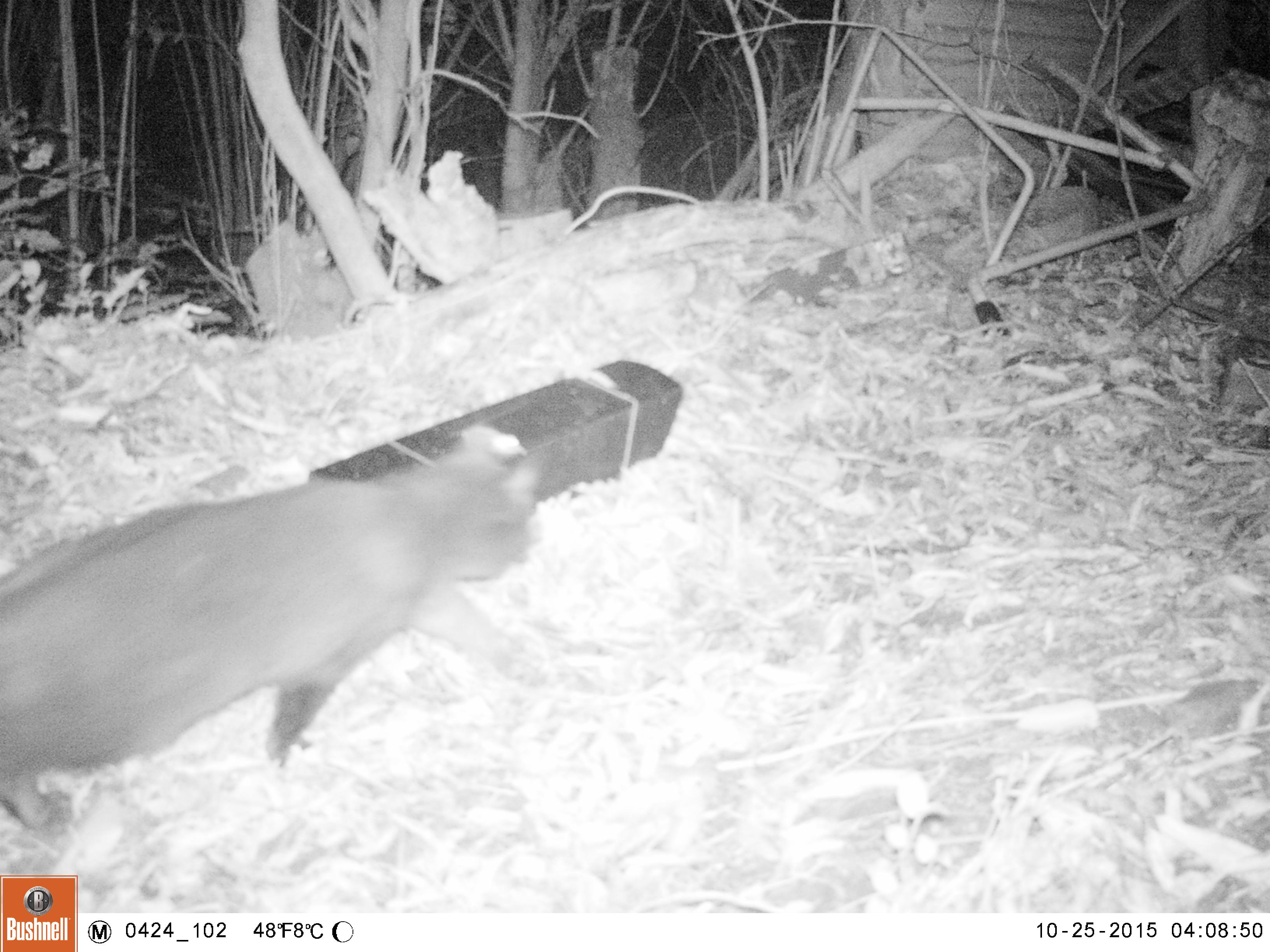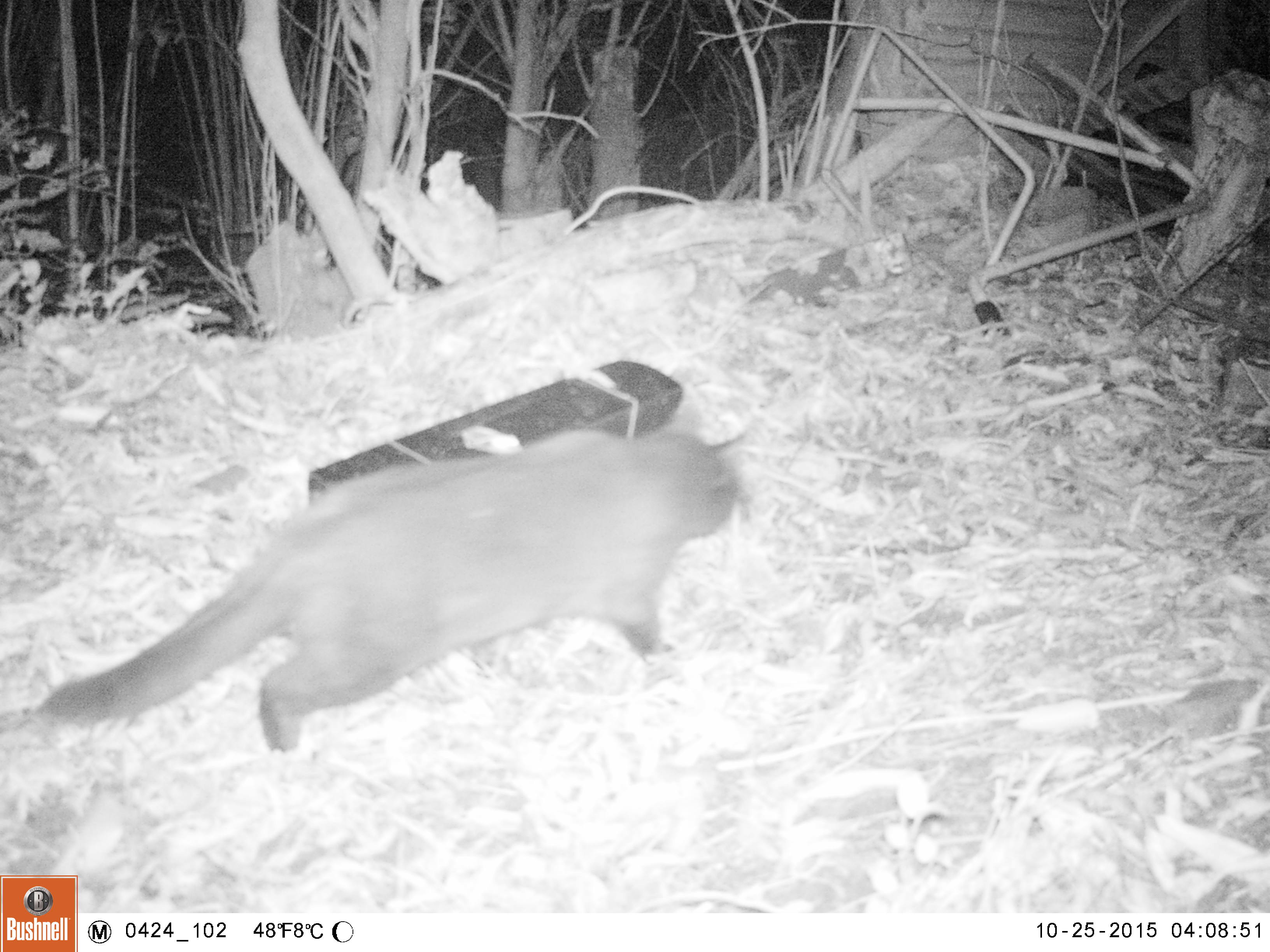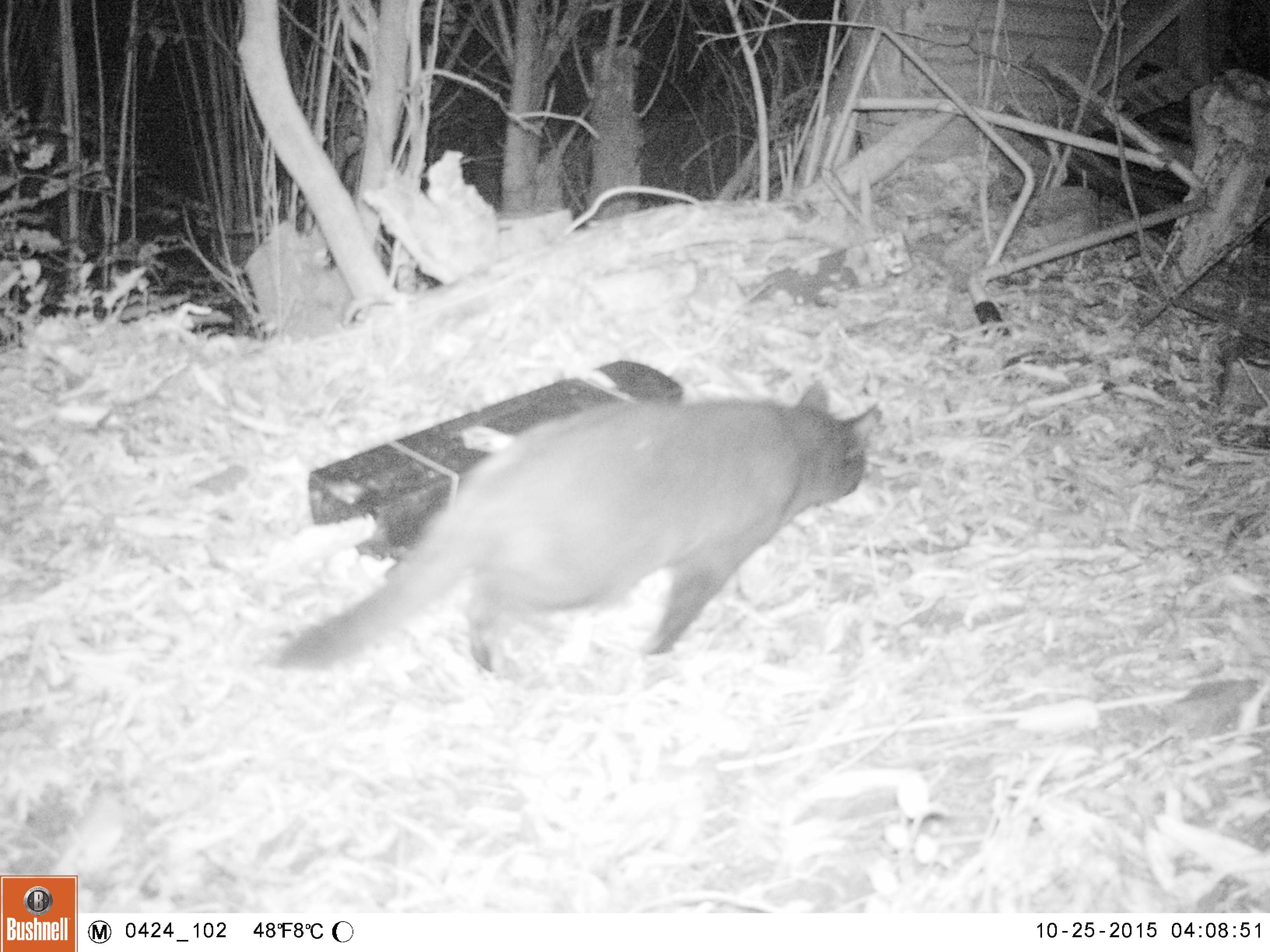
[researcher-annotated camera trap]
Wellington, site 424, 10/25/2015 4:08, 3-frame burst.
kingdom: Animalia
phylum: Chordata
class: Mammalia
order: Carnivora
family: Felidae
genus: Felis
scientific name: Felis catus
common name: cat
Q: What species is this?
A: Cat (Felis catus).